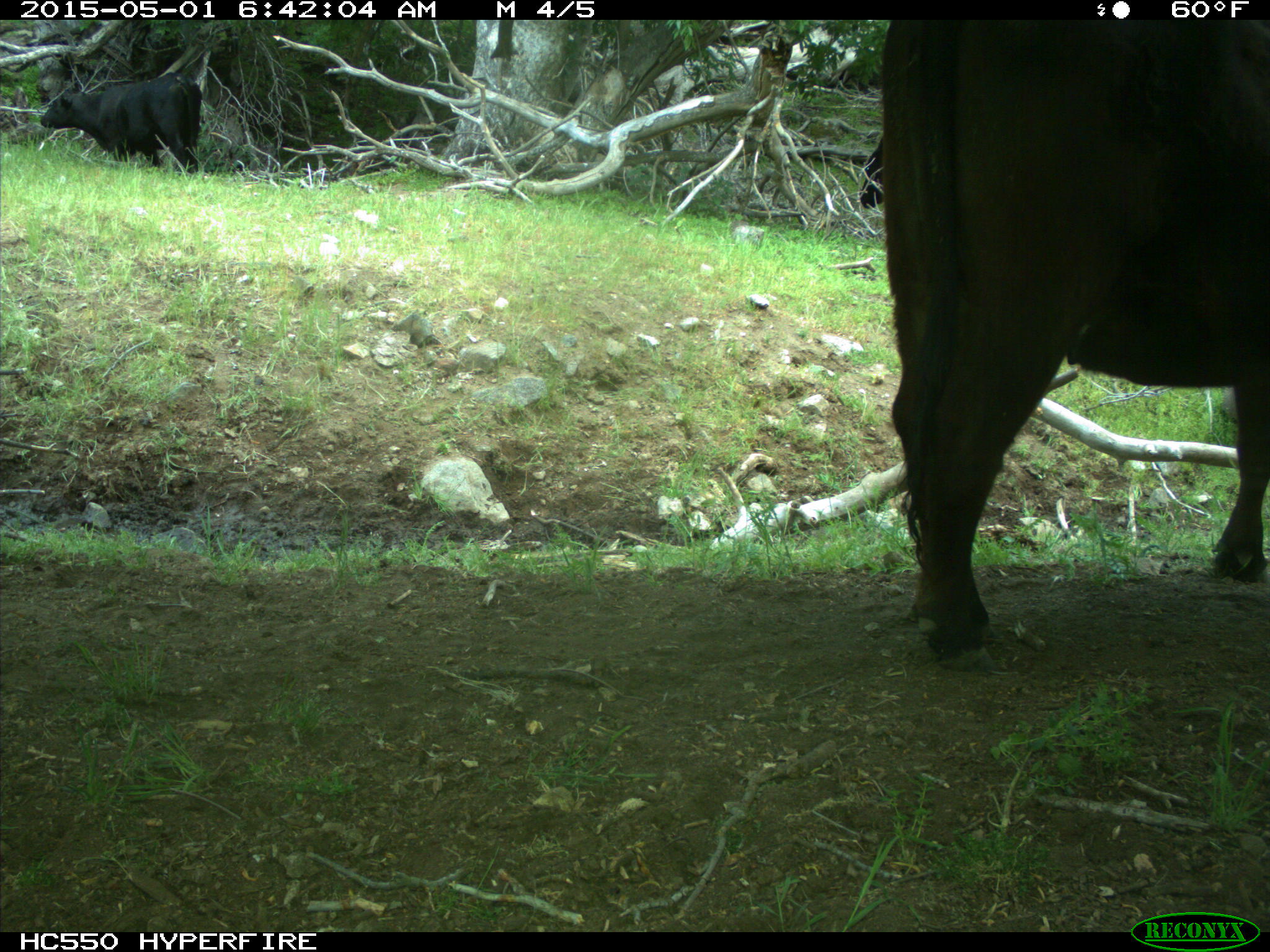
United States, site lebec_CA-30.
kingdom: Animalia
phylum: Chordata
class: Mammalia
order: Artiodactyla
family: Bovidae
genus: Bos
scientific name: Bos taurus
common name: domestic cow